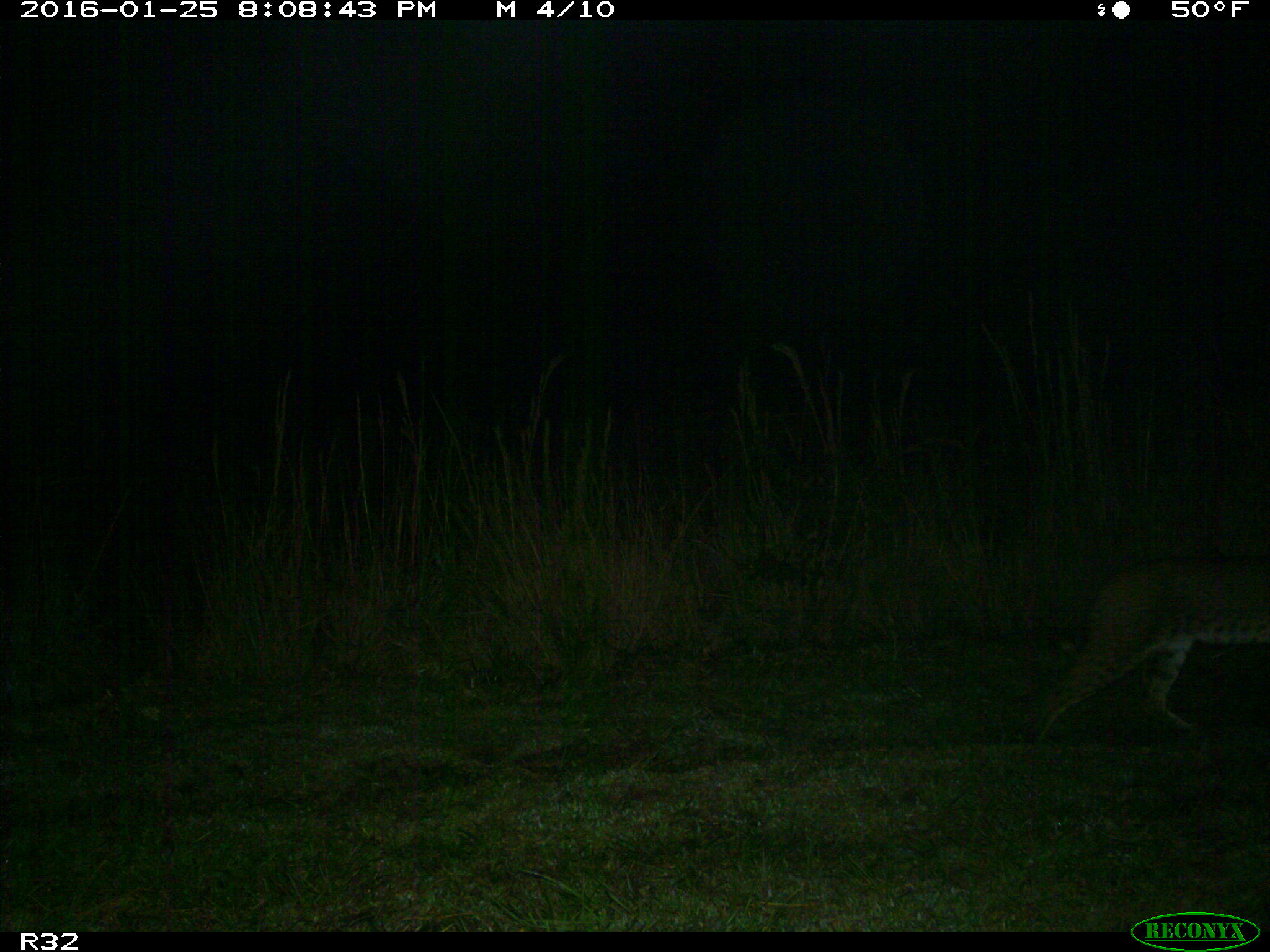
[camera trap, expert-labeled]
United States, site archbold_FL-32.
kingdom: Animalia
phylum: Chordata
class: Mammalia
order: Carnivora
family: Felidae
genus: Lynx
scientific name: Lynx rufus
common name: bobcat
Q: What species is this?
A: Lynx rufus (bobcat).